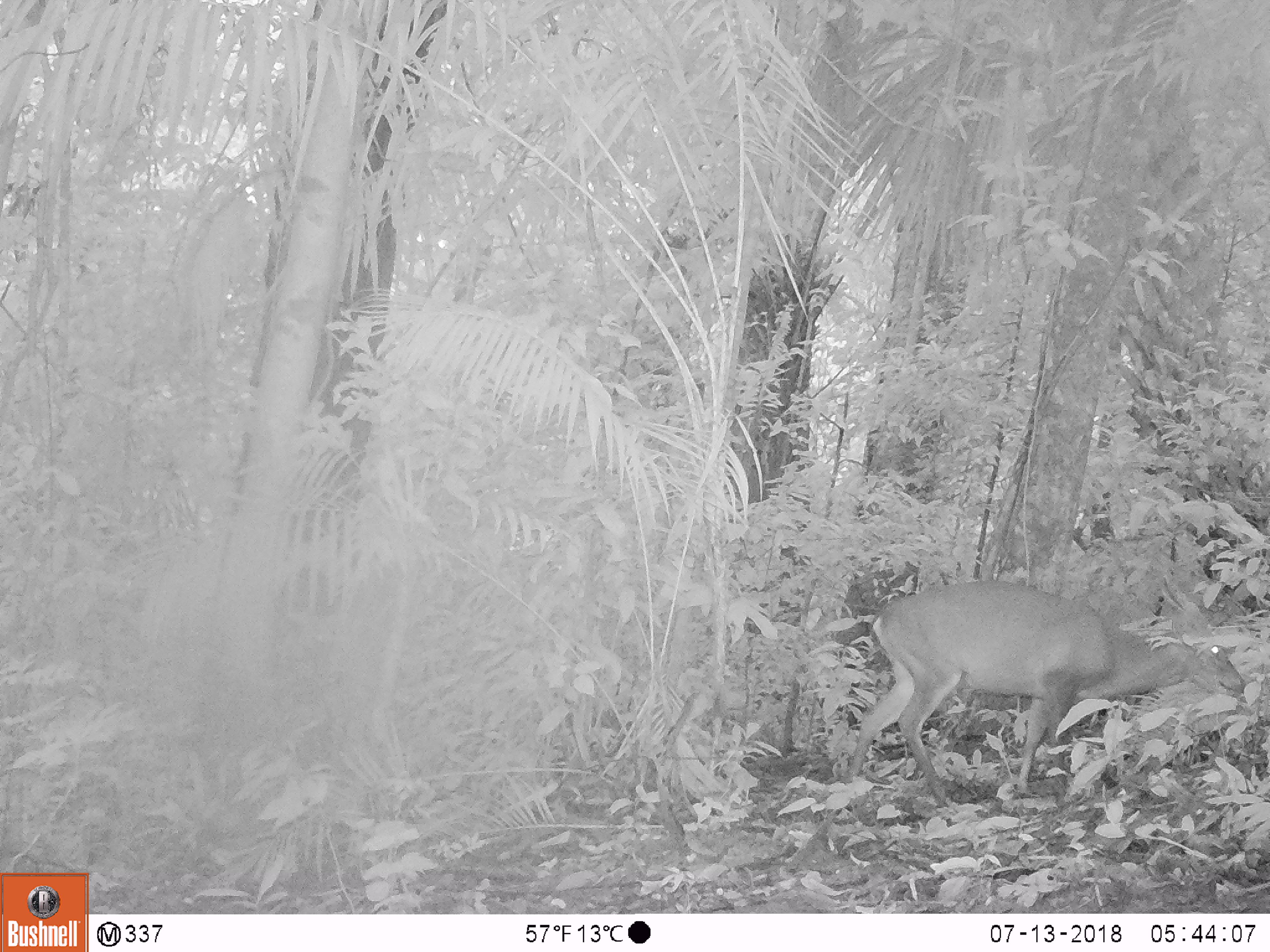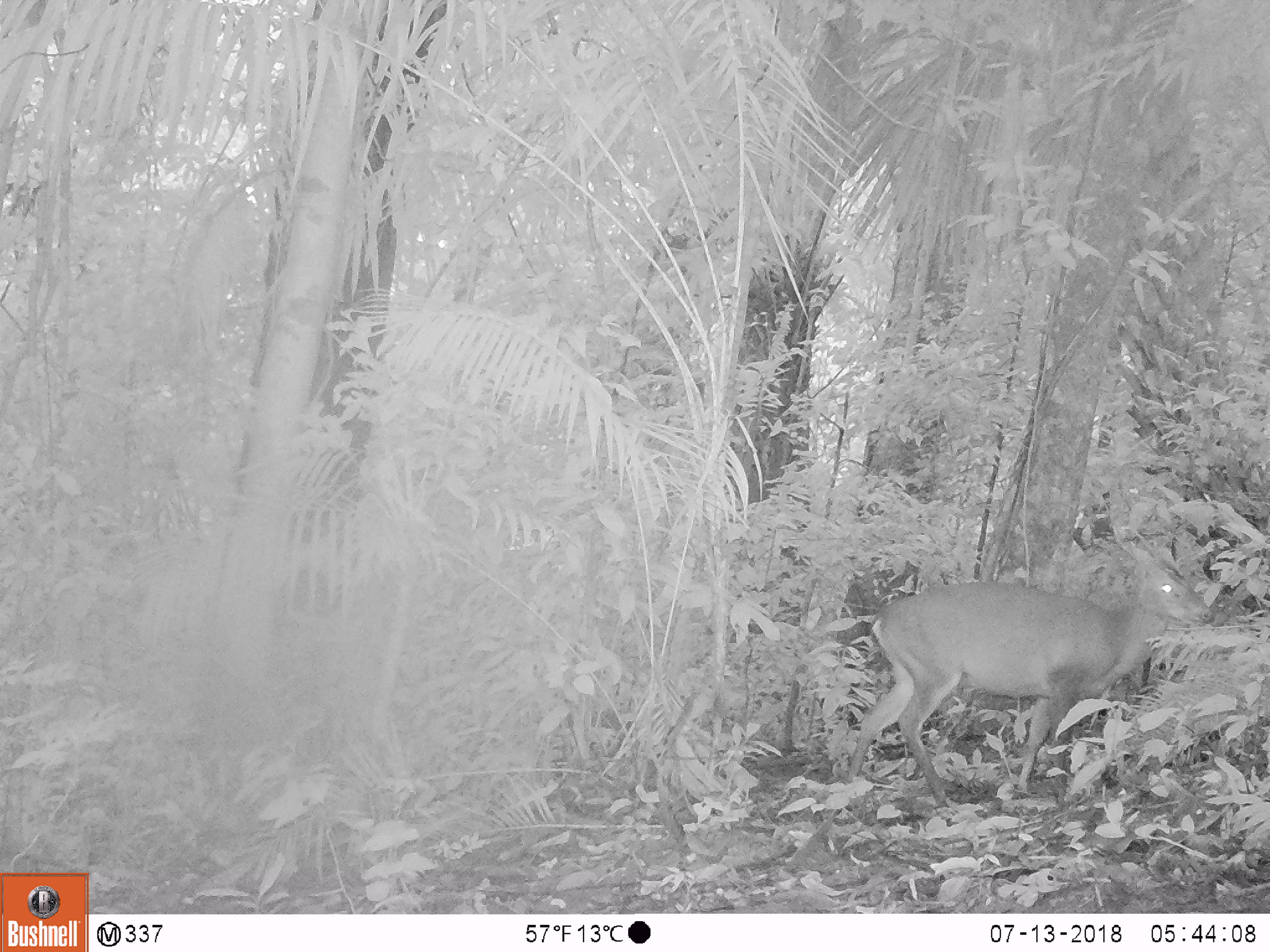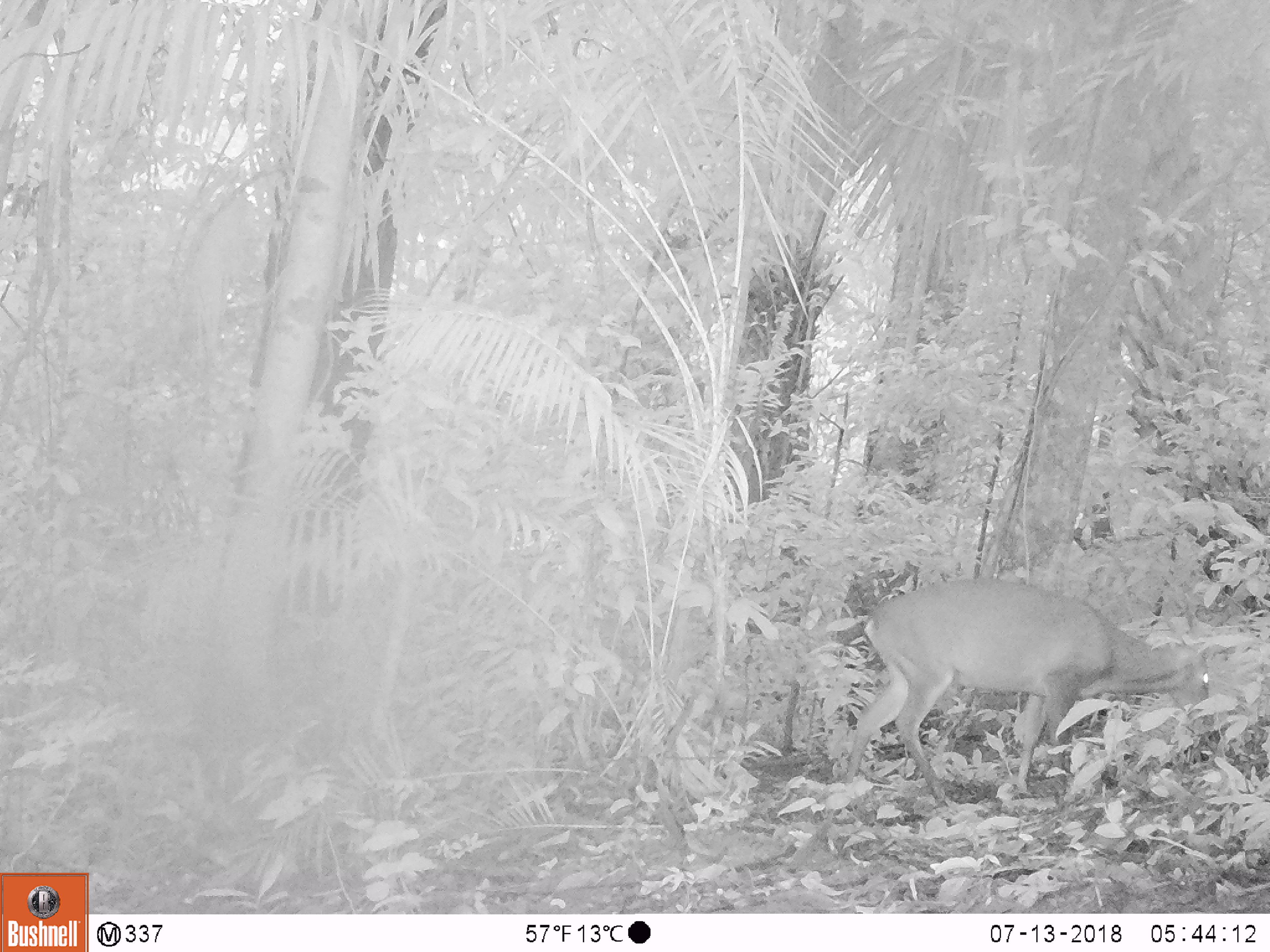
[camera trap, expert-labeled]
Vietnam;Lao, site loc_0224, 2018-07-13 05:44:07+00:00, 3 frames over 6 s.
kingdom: Animalia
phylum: Chordata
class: Mammalia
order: Artiodactyla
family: Cervidae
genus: Muntiacus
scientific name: Muntiacus vuquangensis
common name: large-antlered muntjac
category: large antlered muntjac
Large antlered muntjac (large-antlered muntjac) (Muntiacus vuquangensis). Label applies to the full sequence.